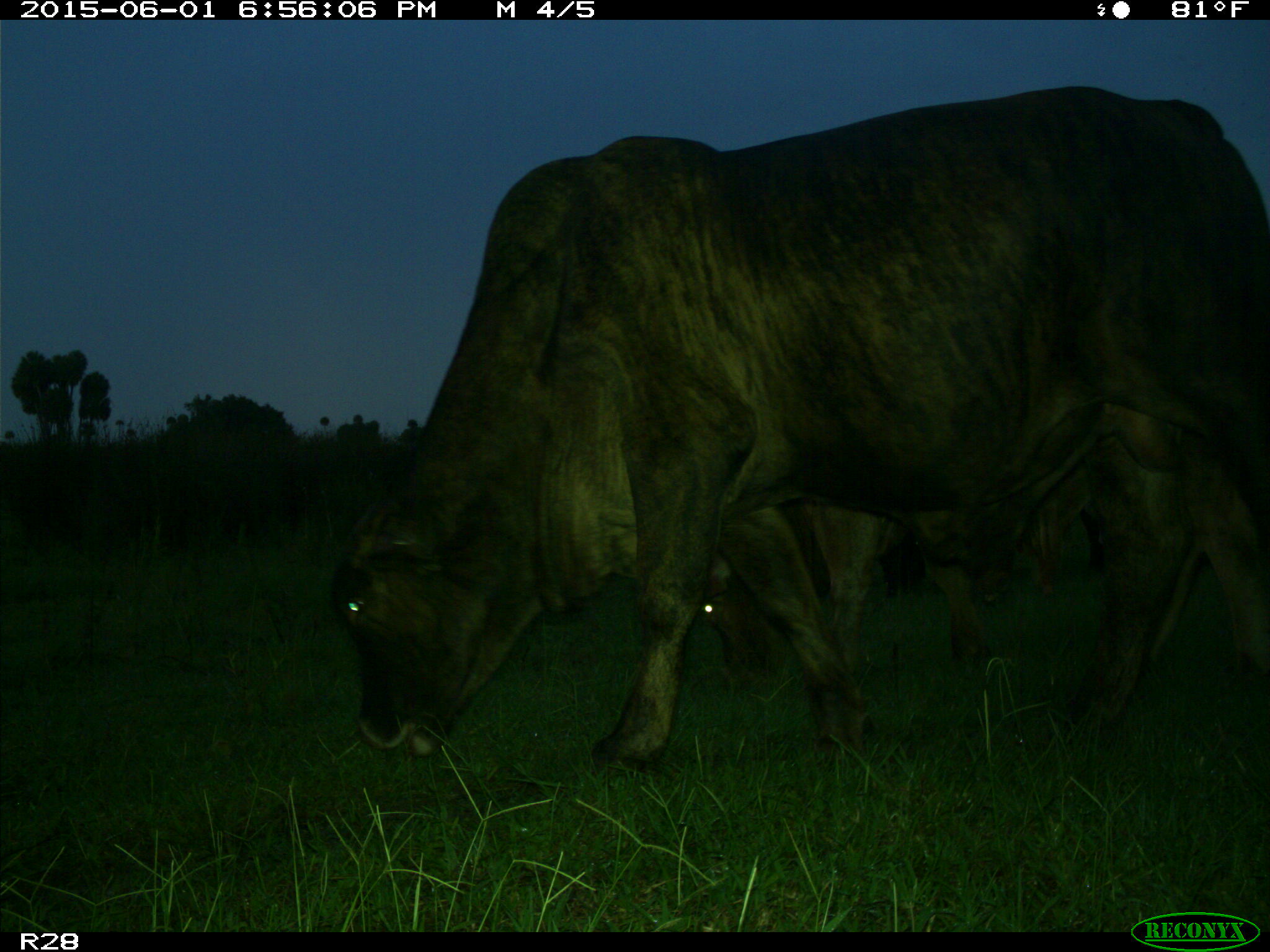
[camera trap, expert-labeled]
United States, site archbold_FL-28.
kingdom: Animalia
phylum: Chordata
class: Mammalia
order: Artiodactyla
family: Bovidae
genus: Bos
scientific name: Bos taurus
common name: domestic cow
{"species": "Bos taurus (domestic cow)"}